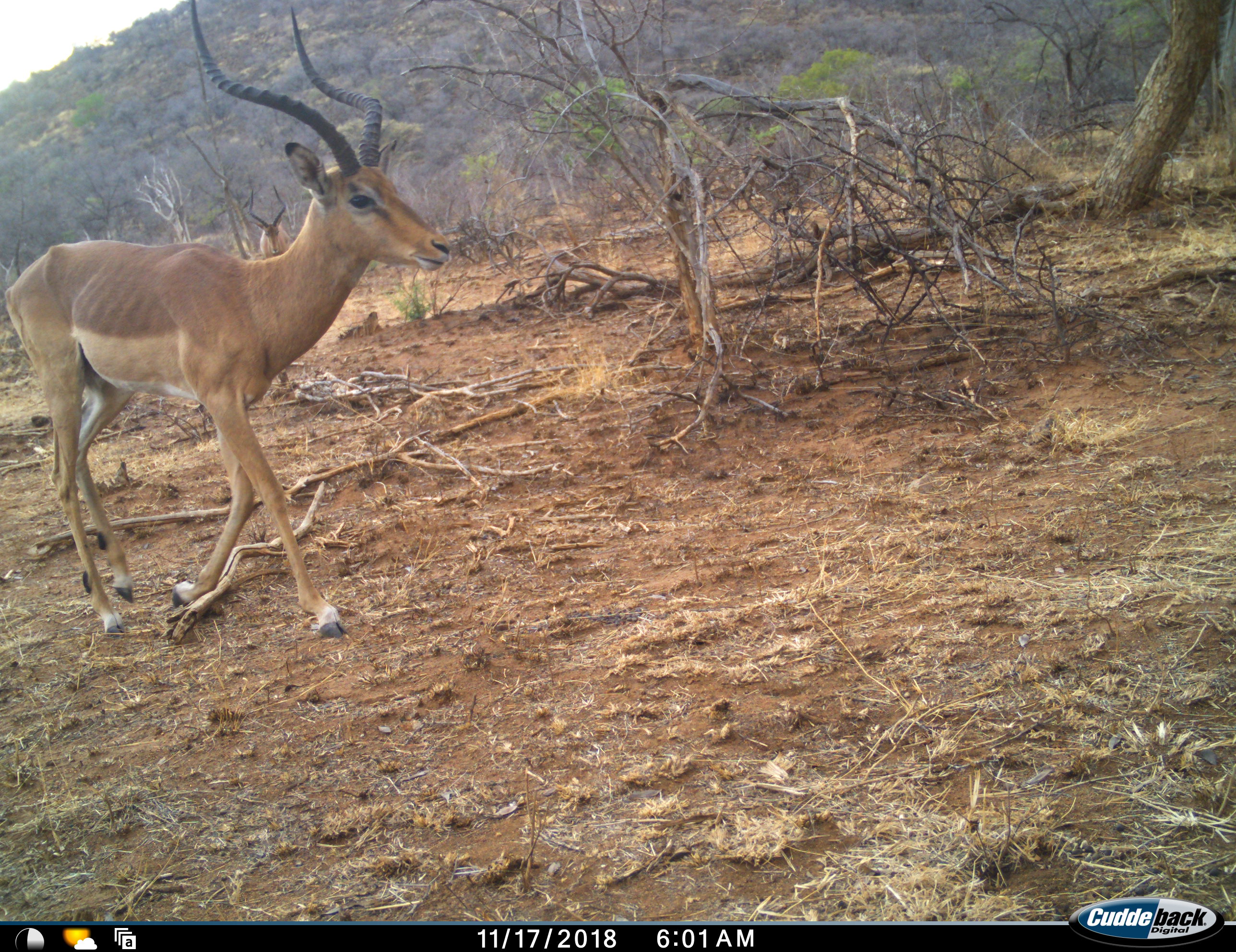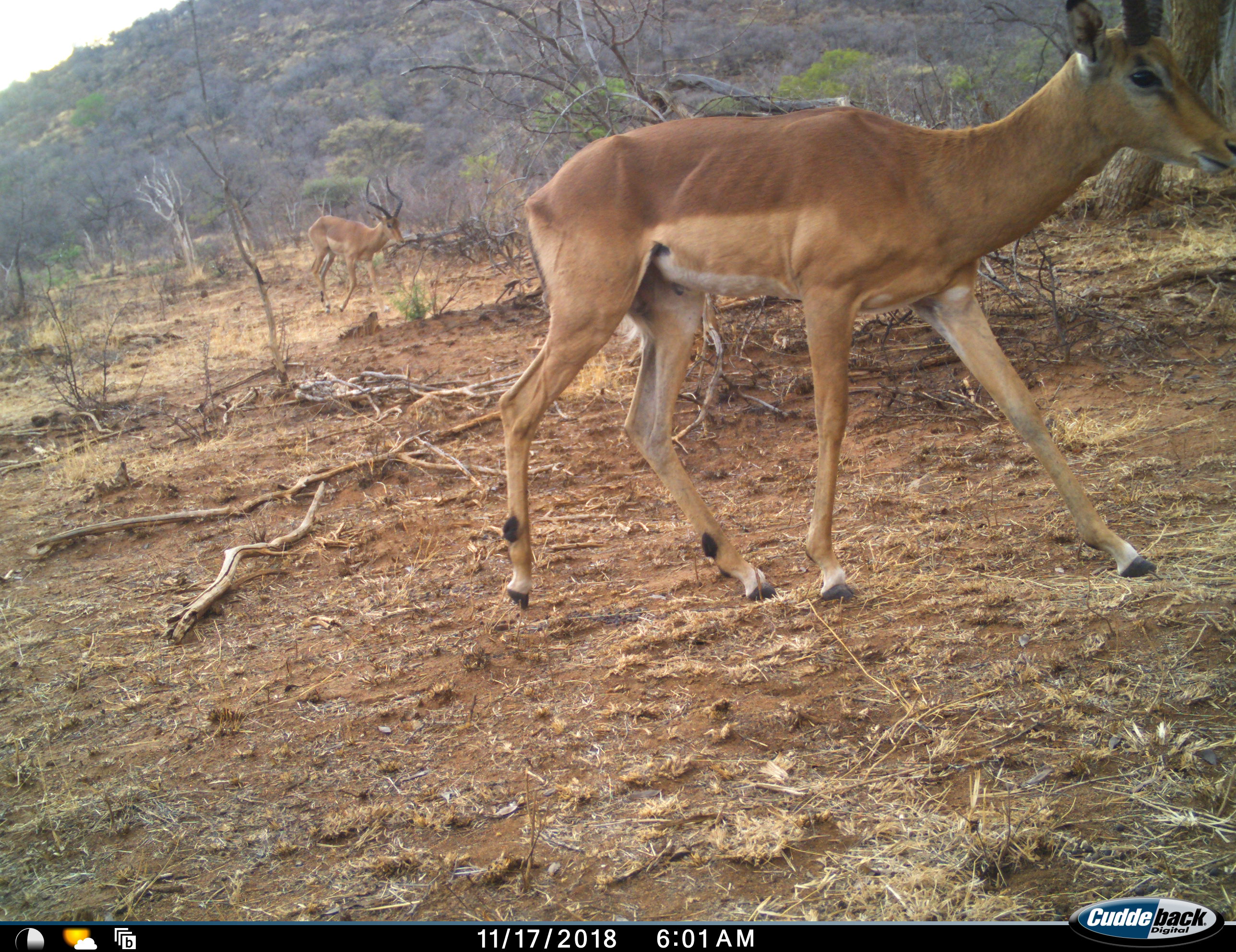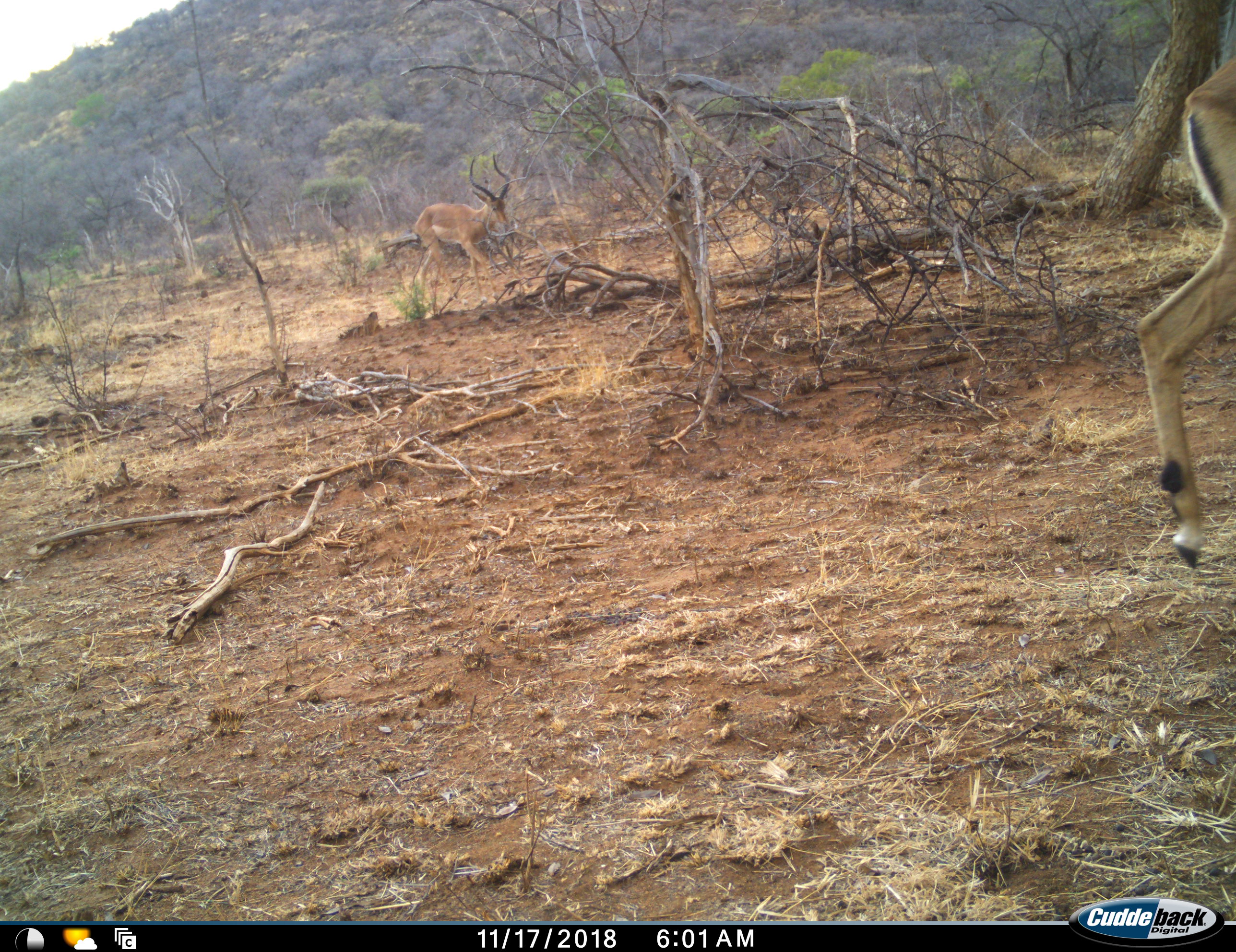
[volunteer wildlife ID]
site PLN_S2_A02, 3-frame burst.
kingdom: Animalia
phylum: Chordata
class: Mammalia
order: Artiodactyla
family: Bovidae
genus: Aepyceros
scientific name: Aepyceros melampus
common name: impala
Impala (Aepyceros melampus), count 2. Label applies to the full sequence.